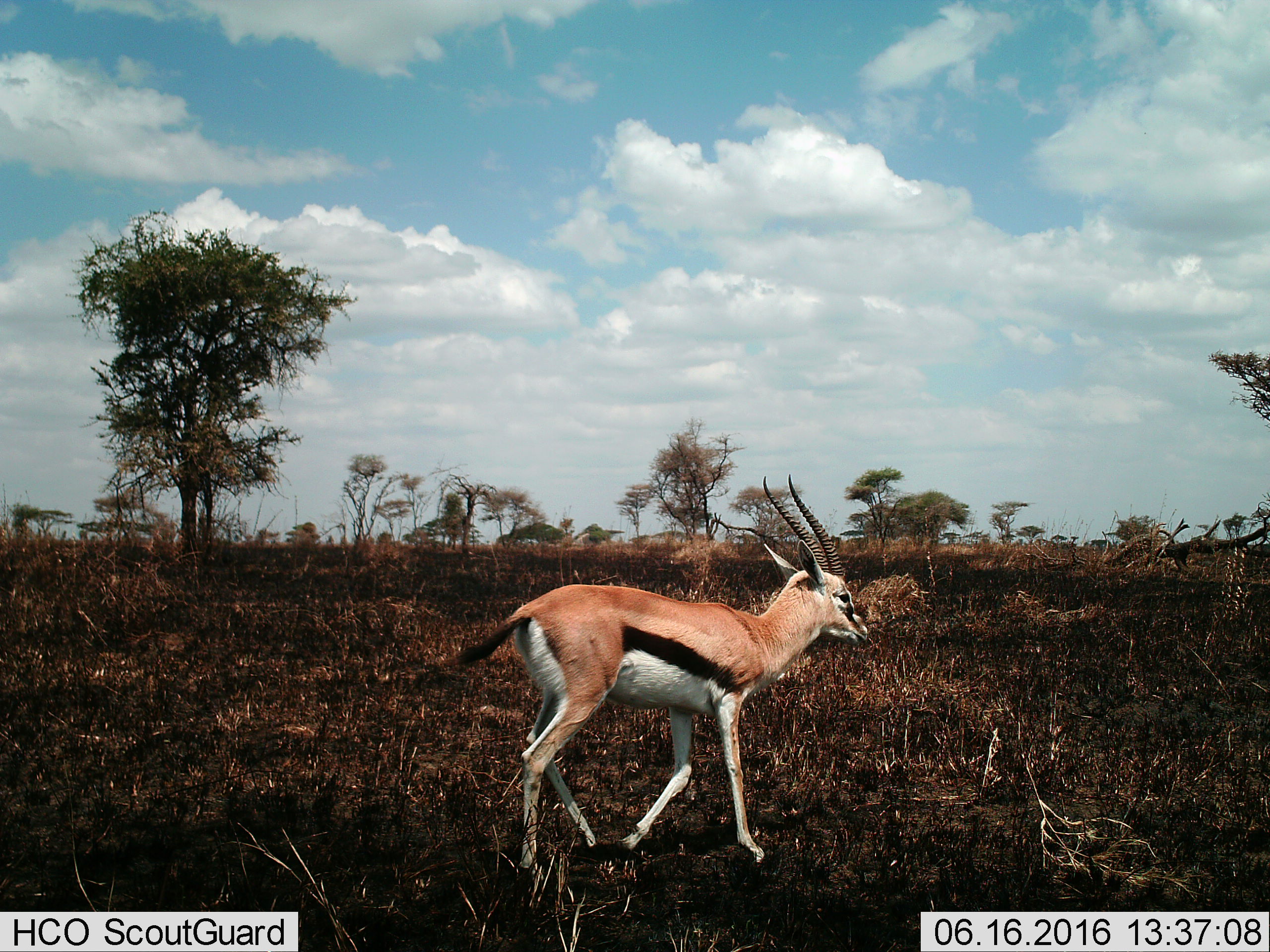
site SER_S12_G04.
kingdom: Animalia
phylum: Chordata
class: Mammalia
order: Artiodactyla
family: Bovidae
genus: Eudorcas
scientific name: Eudorcas thomsonii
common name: thomson's gazelle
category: gazellethomsons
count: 1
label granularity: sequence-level